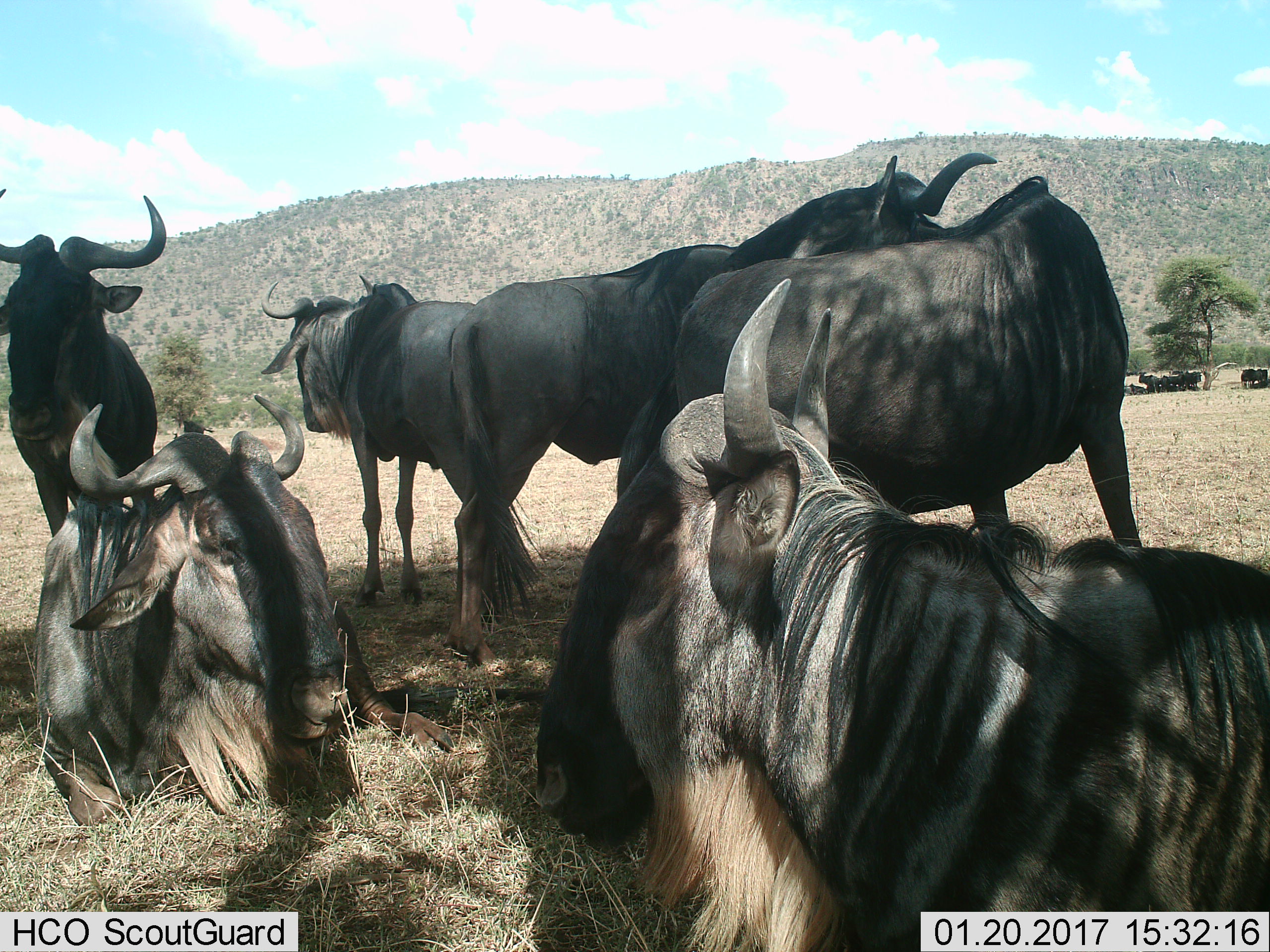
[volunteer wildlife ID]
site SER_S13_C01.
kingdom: Animalia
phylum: Chordata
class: Mammalia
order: Artiodactyla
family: Bovidae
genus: Connochaetes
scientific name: Connochaetes taurinus taurinus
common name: blue wildebeest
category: wildebeestblue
Wildebeestblue (blue wildebeest) (Connochaetes taurinus taurinus), count 6. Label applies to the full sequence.